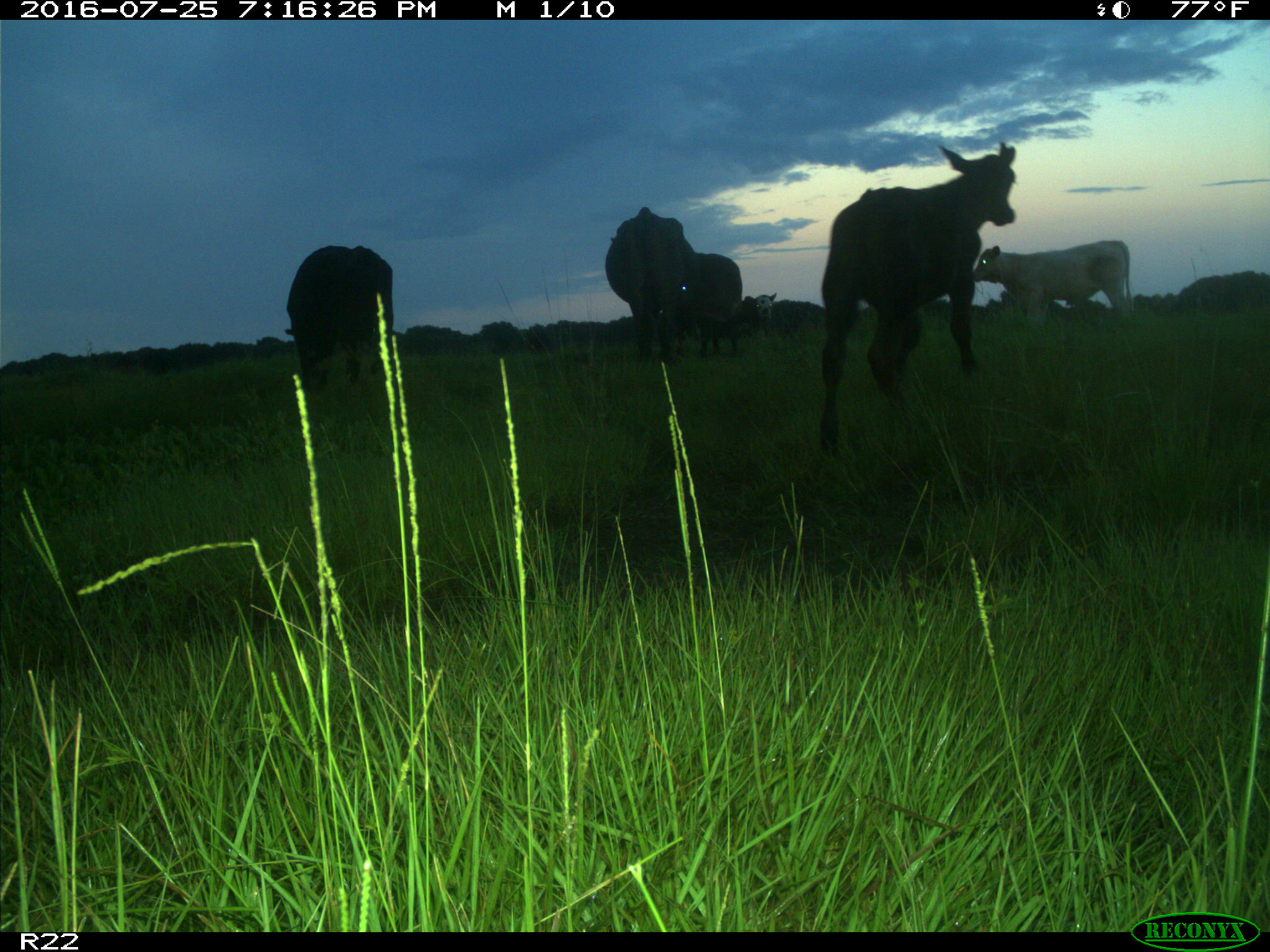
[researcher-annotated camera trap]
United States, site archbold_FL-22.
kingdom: Animalia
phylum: Chordata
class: Mammalia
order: Artiodactyla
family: Bovidae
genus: Bos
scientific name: Bos taurus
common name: domestic cow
Bos taurus (domestic cow).